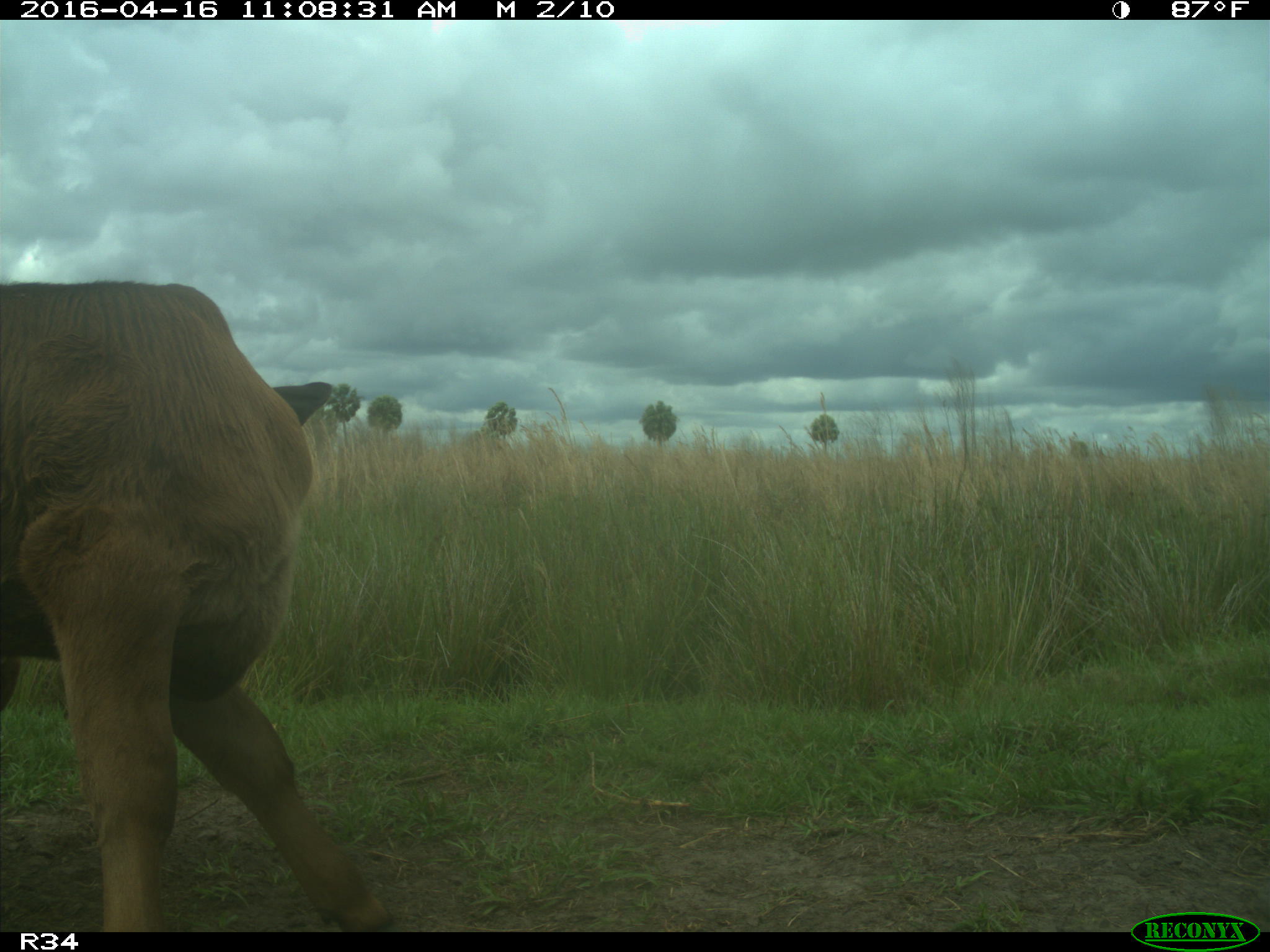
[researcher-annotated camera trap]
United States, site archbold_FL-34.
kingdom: Animalia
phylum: Chordata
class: Mammalia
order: Artiodactyla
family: Bovidae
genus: Bos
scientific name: Bos taurus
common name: domestic cow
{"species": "Bos taurus (domestic cow)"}